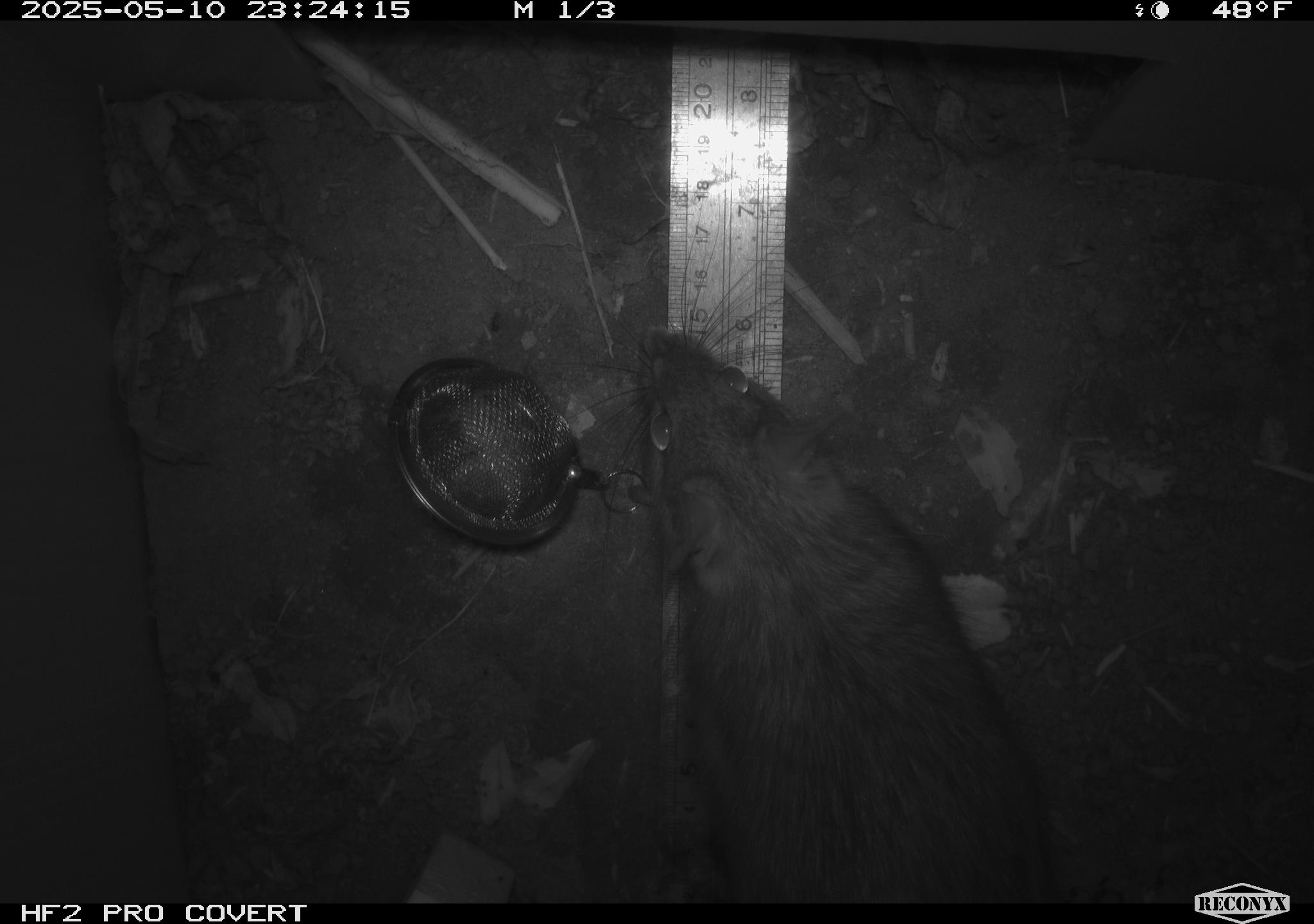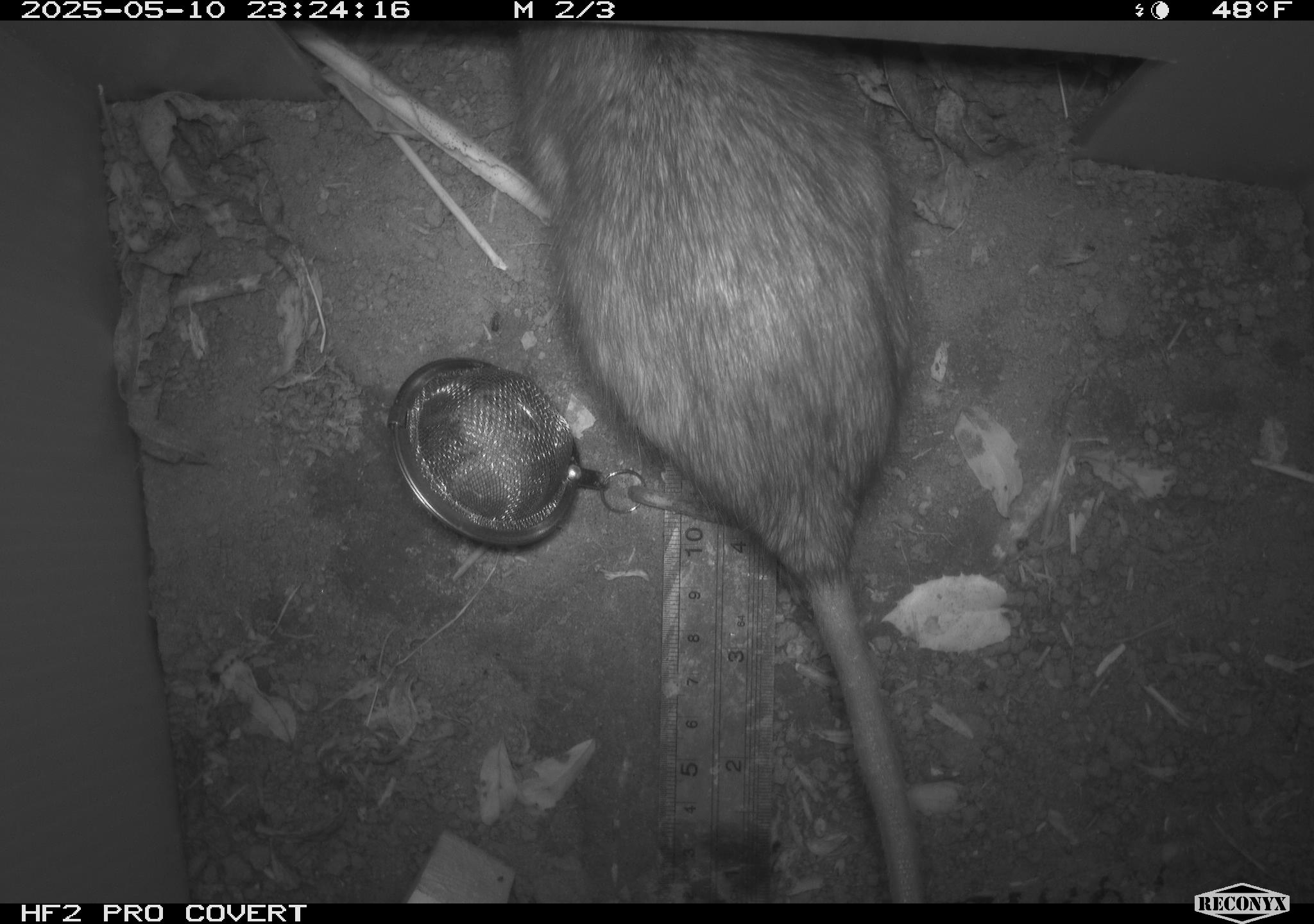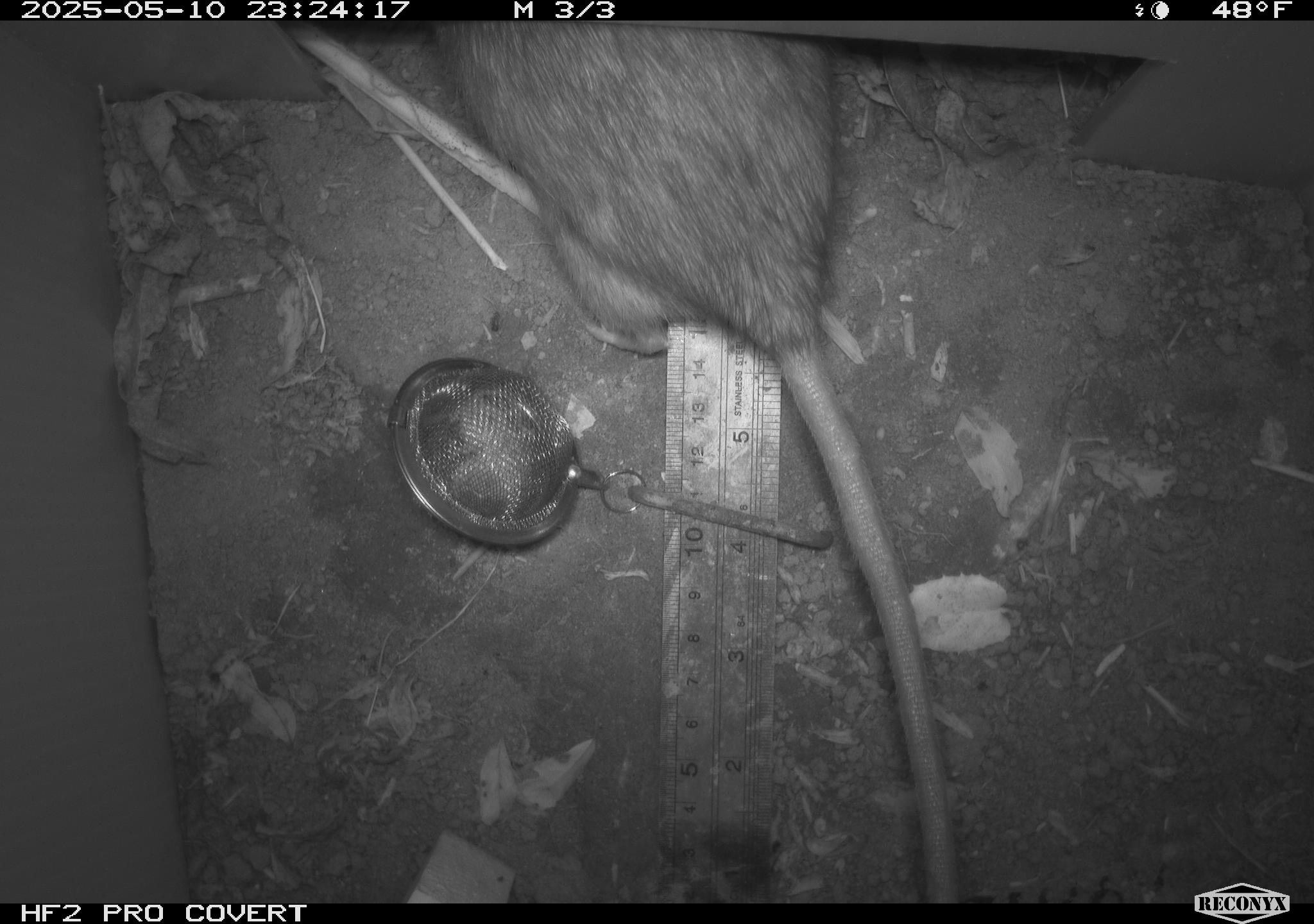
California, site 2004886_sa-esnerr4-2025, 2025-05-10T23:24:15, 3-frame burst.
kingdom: Animalia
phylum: Chordata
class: Mammalia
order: Rodentia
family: Muridae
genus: Rattus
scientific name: Rattus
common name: rat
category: rattus species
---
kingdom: Animalia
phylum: Chordata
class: Mammalia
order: Rodentia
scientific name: Rodentia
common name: rodent